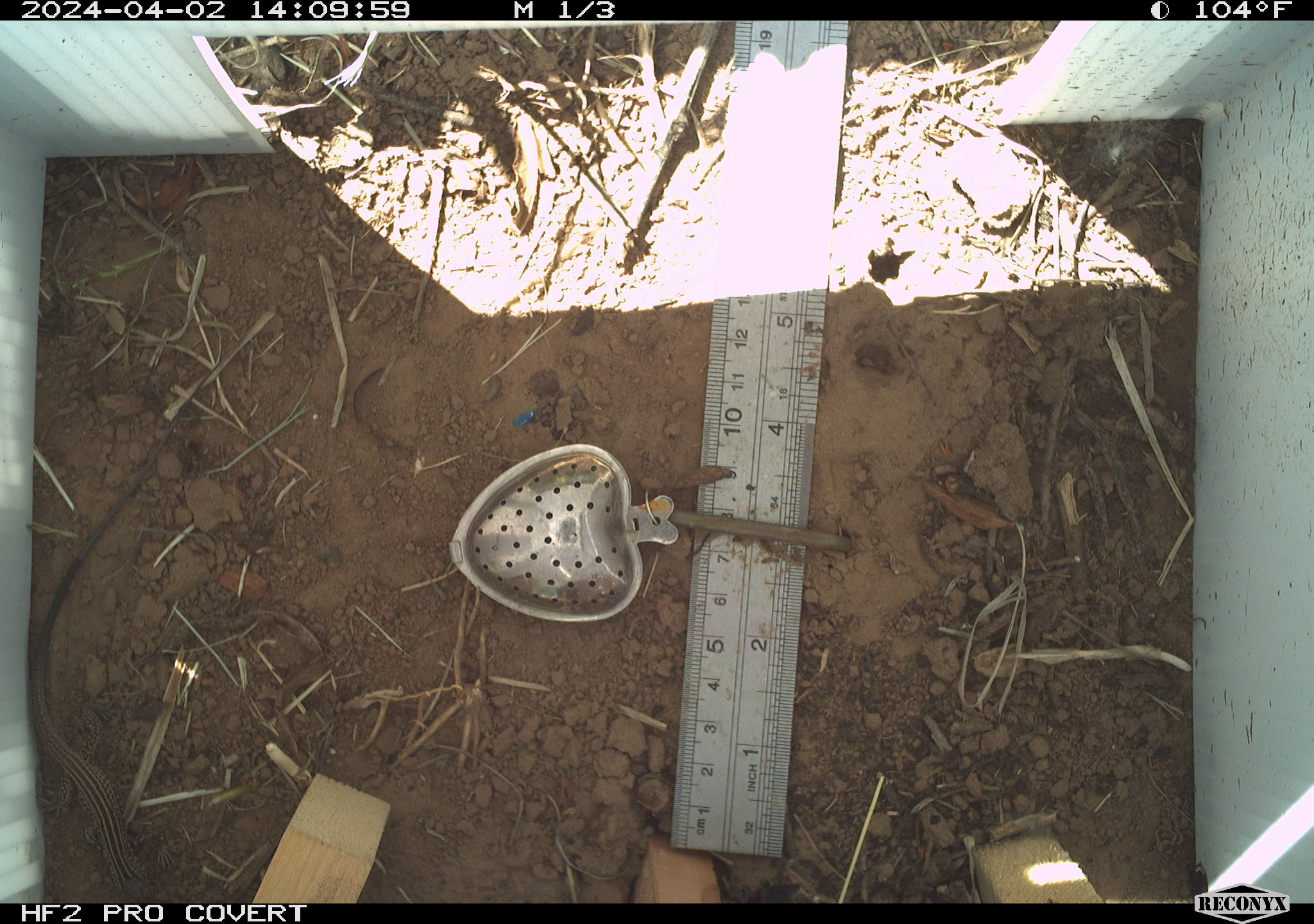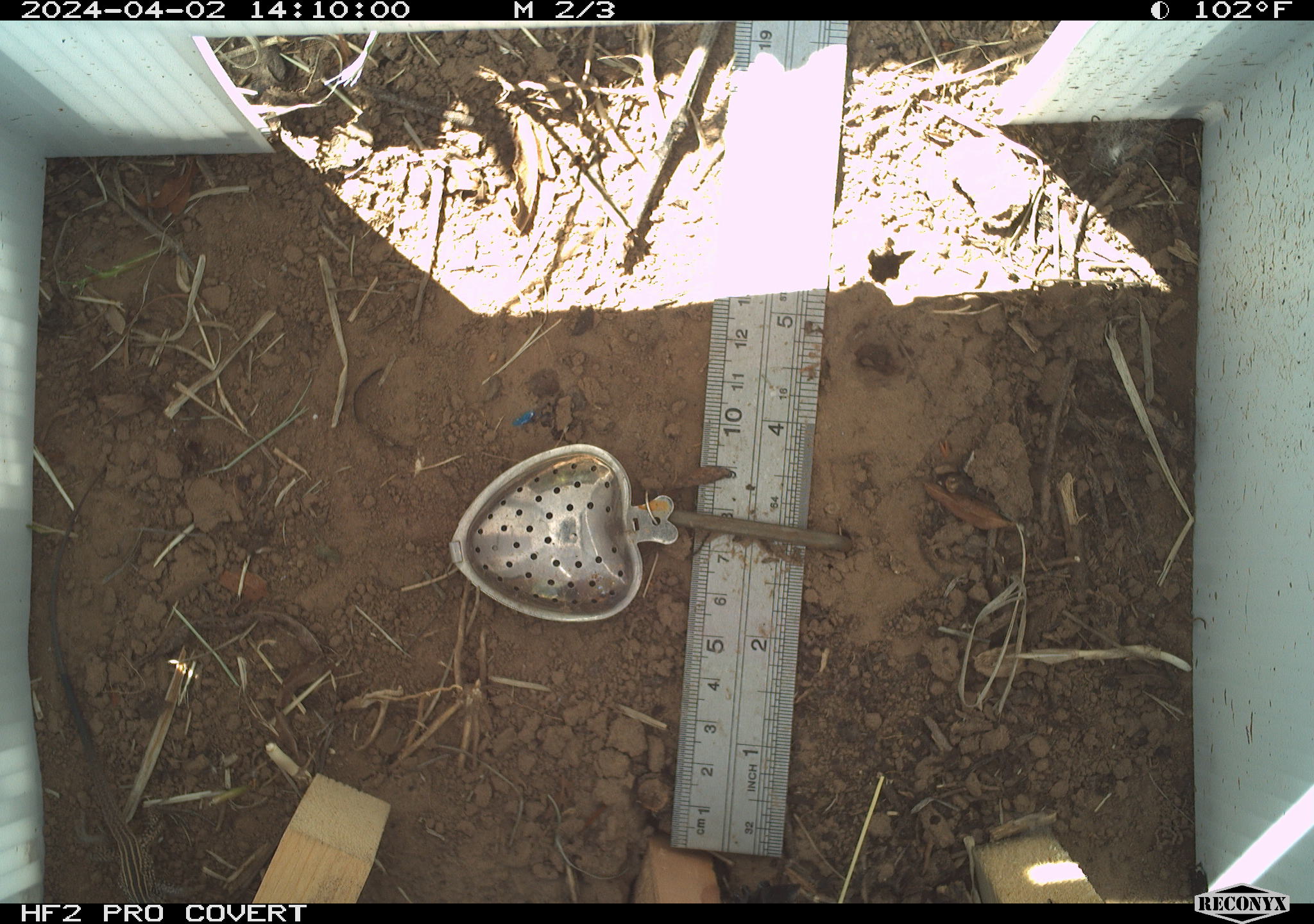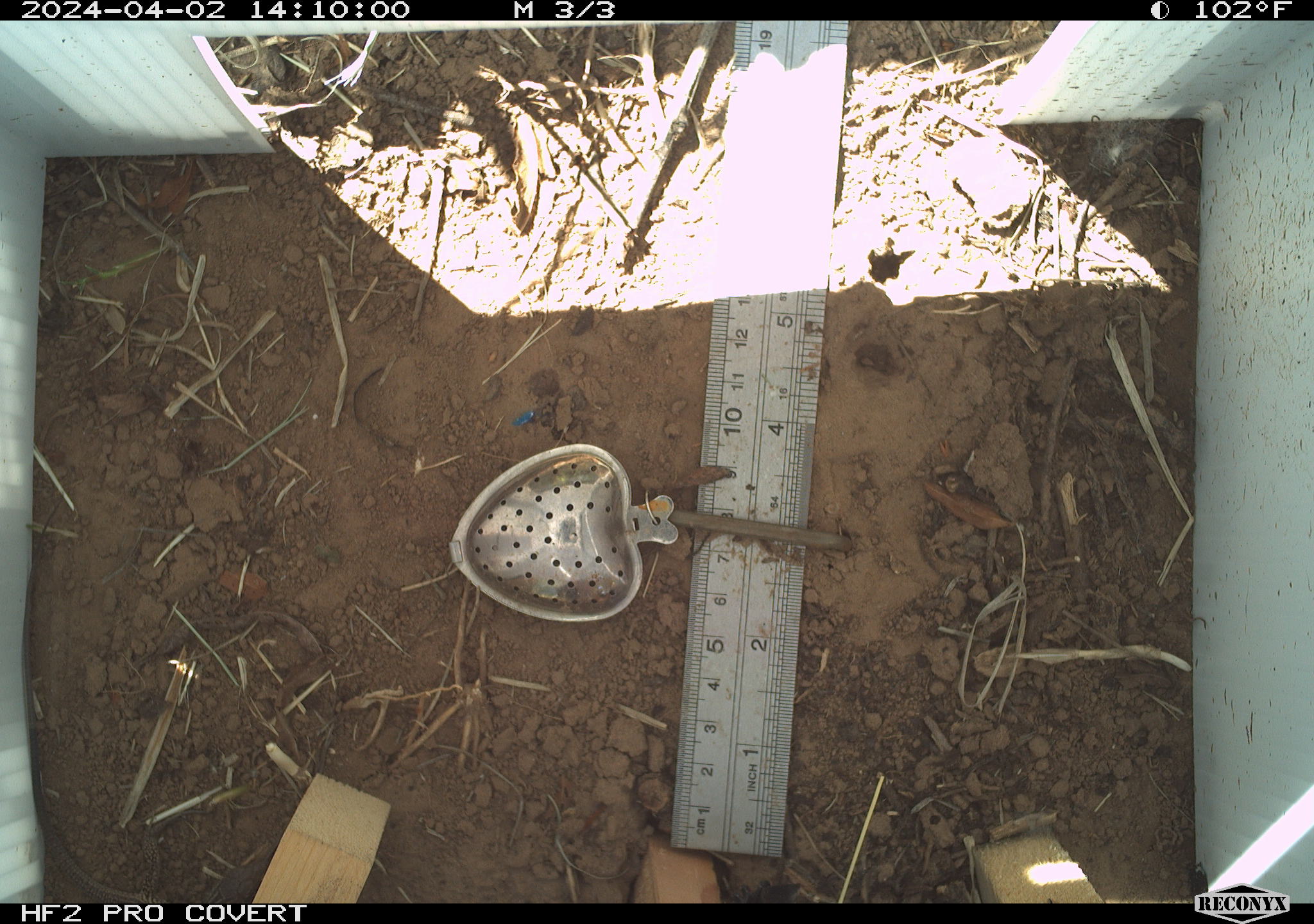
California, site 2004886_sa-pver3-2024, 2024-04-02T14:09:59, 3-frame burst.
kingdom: Animalia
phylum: Chordata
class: Reptilia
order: Squamata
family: Teiidae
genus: Aspidoscelis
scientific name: Aspidoscelis tigris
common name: western whiptail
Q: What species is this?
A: Western whiptail (Aspidoscelis tigris).